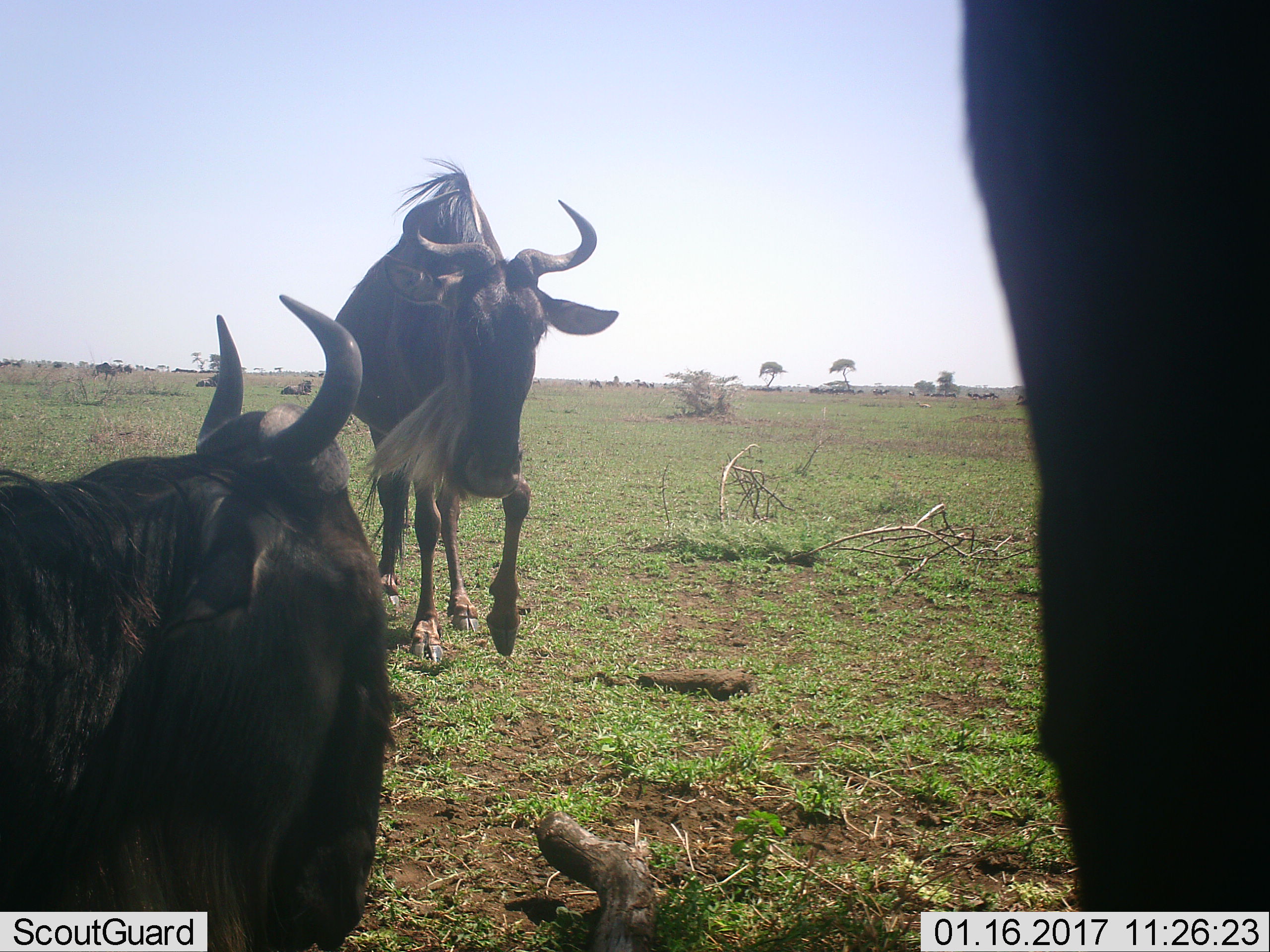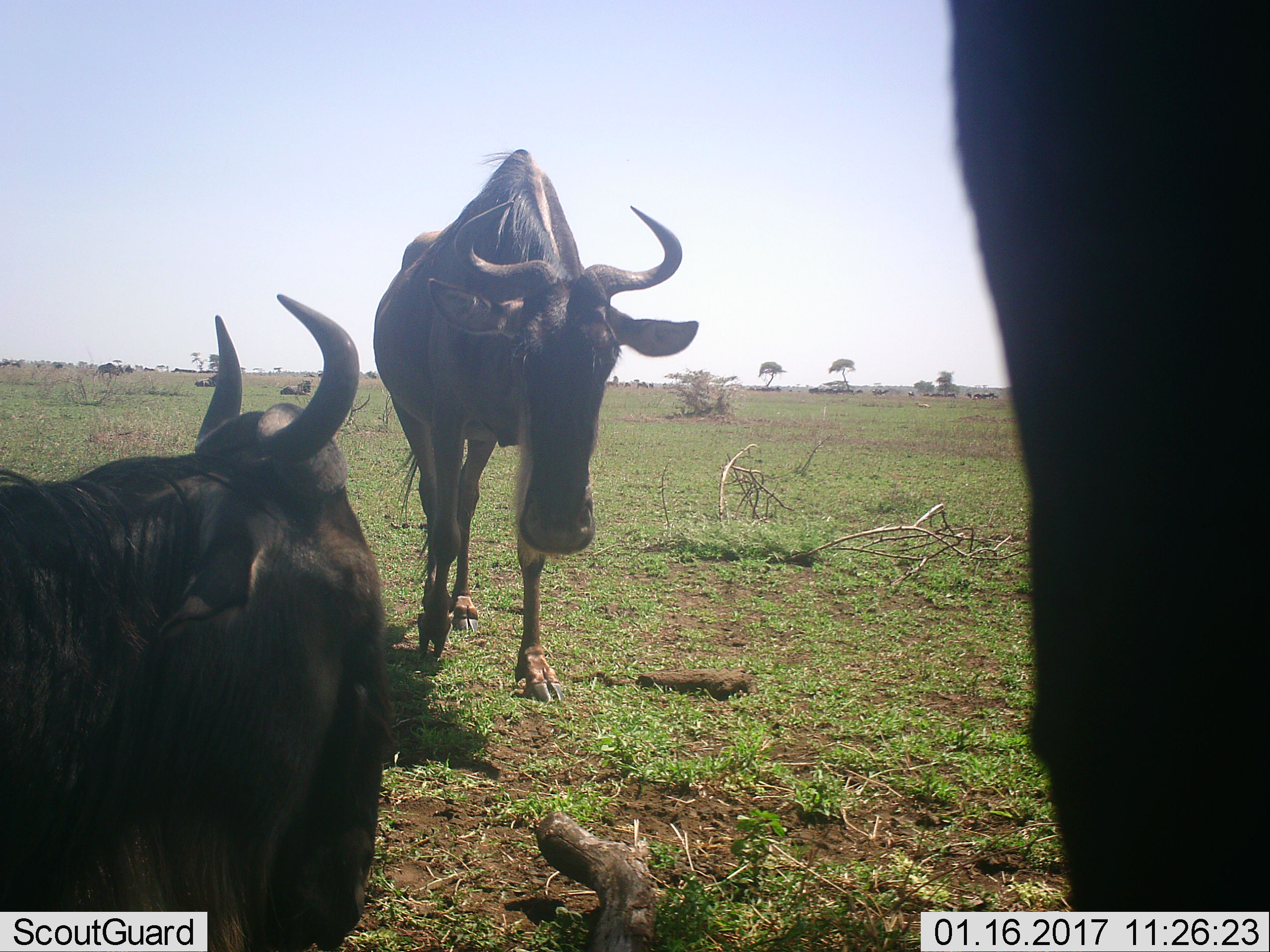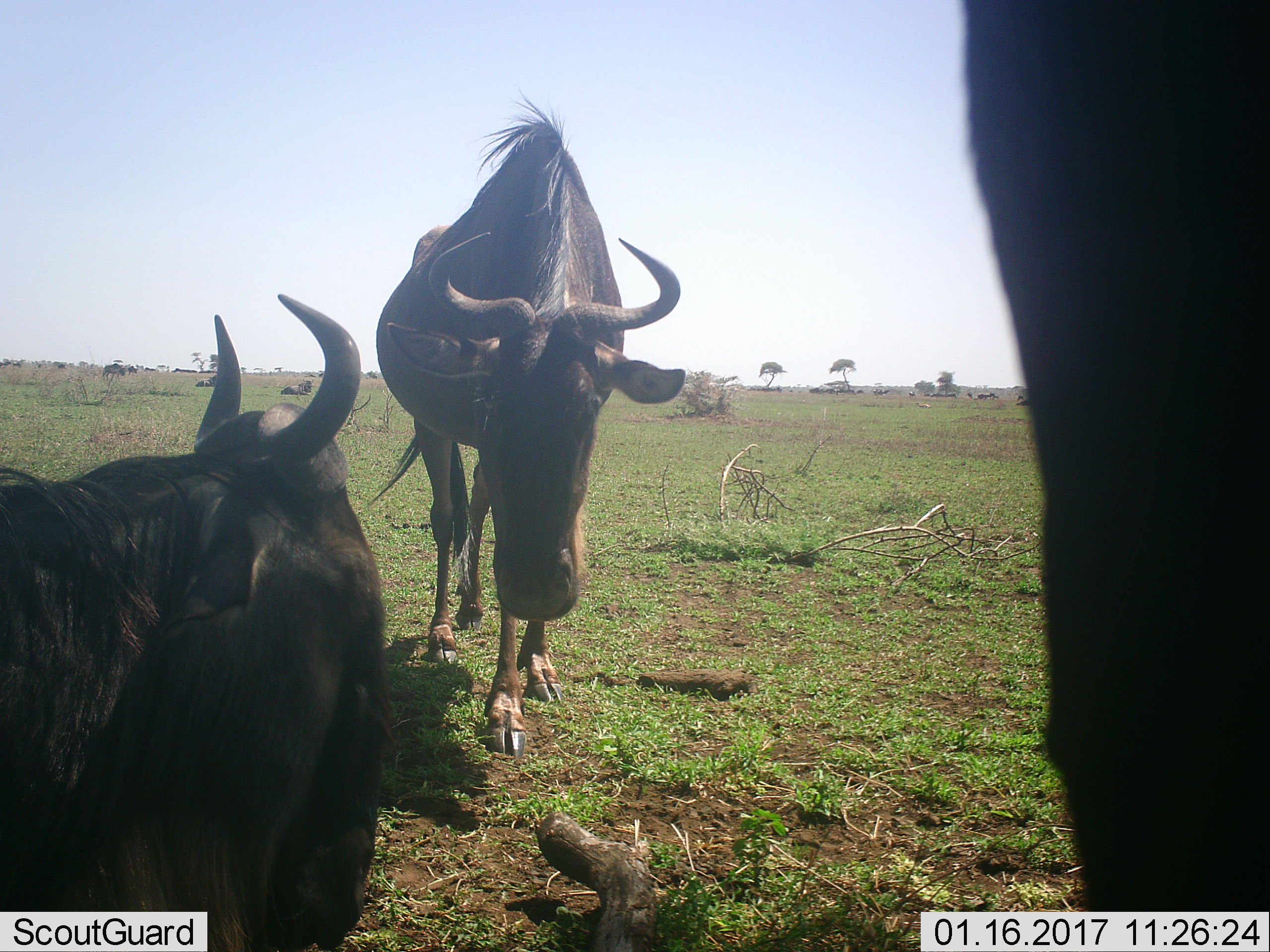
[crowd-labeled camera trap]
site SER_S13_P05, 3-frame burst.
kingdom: Animalia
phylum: Chordata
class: Mammalia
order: Artiodactyla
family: Bovidae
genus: Connochaetes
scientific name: Connochaetes taurinus taurinus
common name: blue wildebeest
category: wildebeestblue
Wildebeestblue (blue wildebeest) (Connochaetes taurinus taurinus), count 3. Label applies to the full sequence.